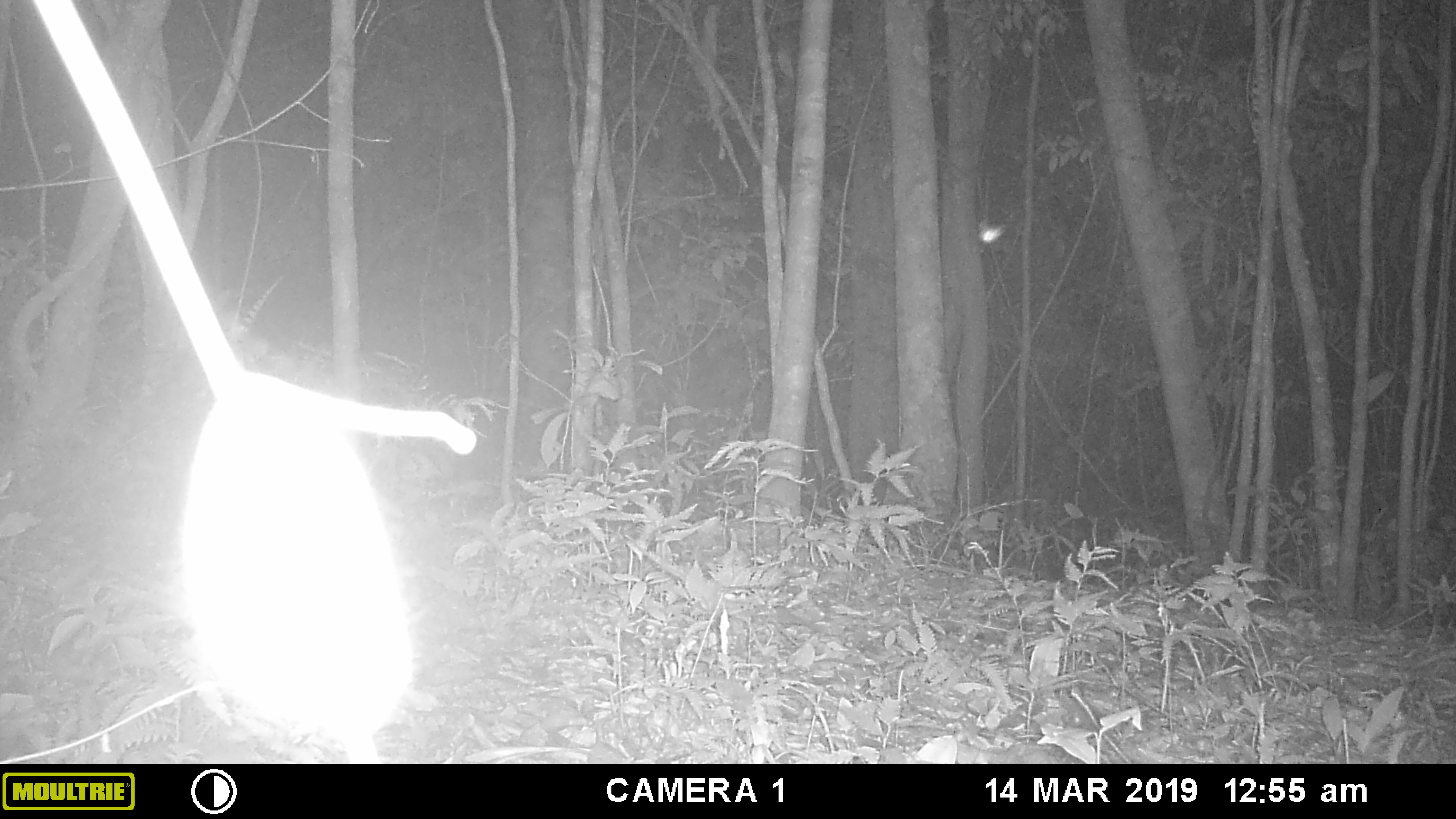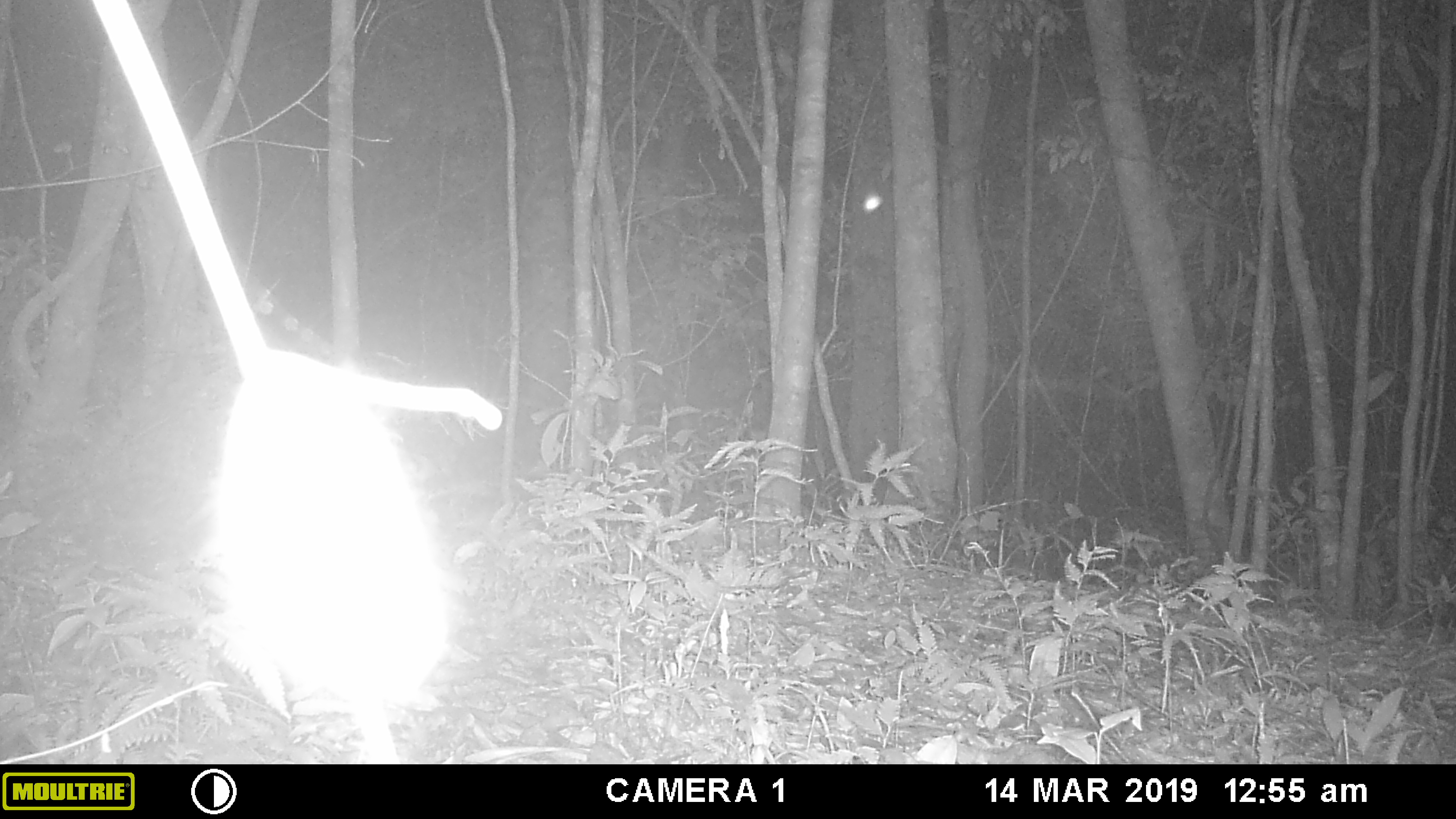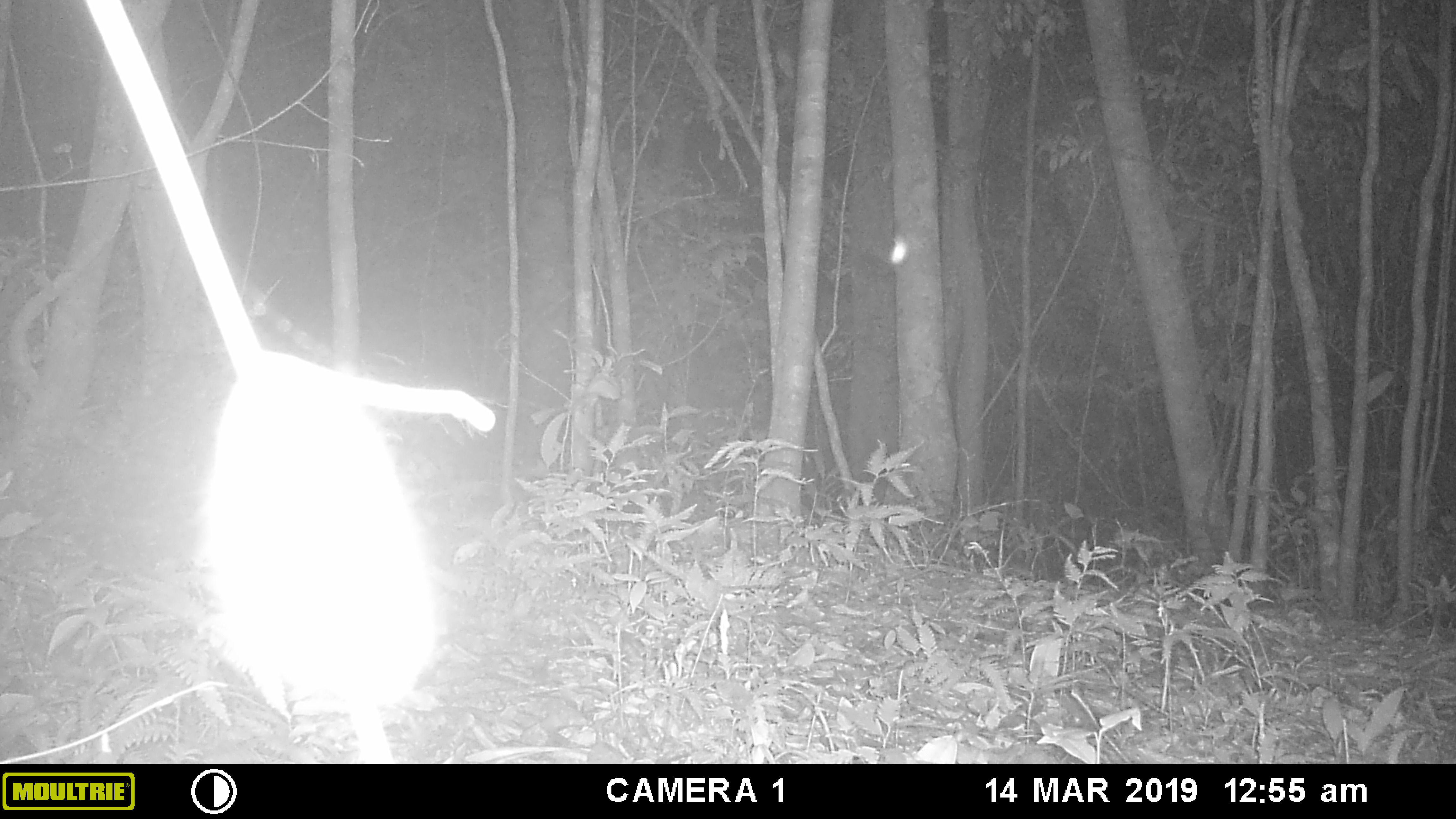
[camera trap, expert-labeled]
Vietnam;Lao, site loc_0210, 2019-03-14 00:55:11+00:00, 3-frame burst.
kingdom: Animalia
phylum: Arthropoda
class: Insecta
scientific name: Insecta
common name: insect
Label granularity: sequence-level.